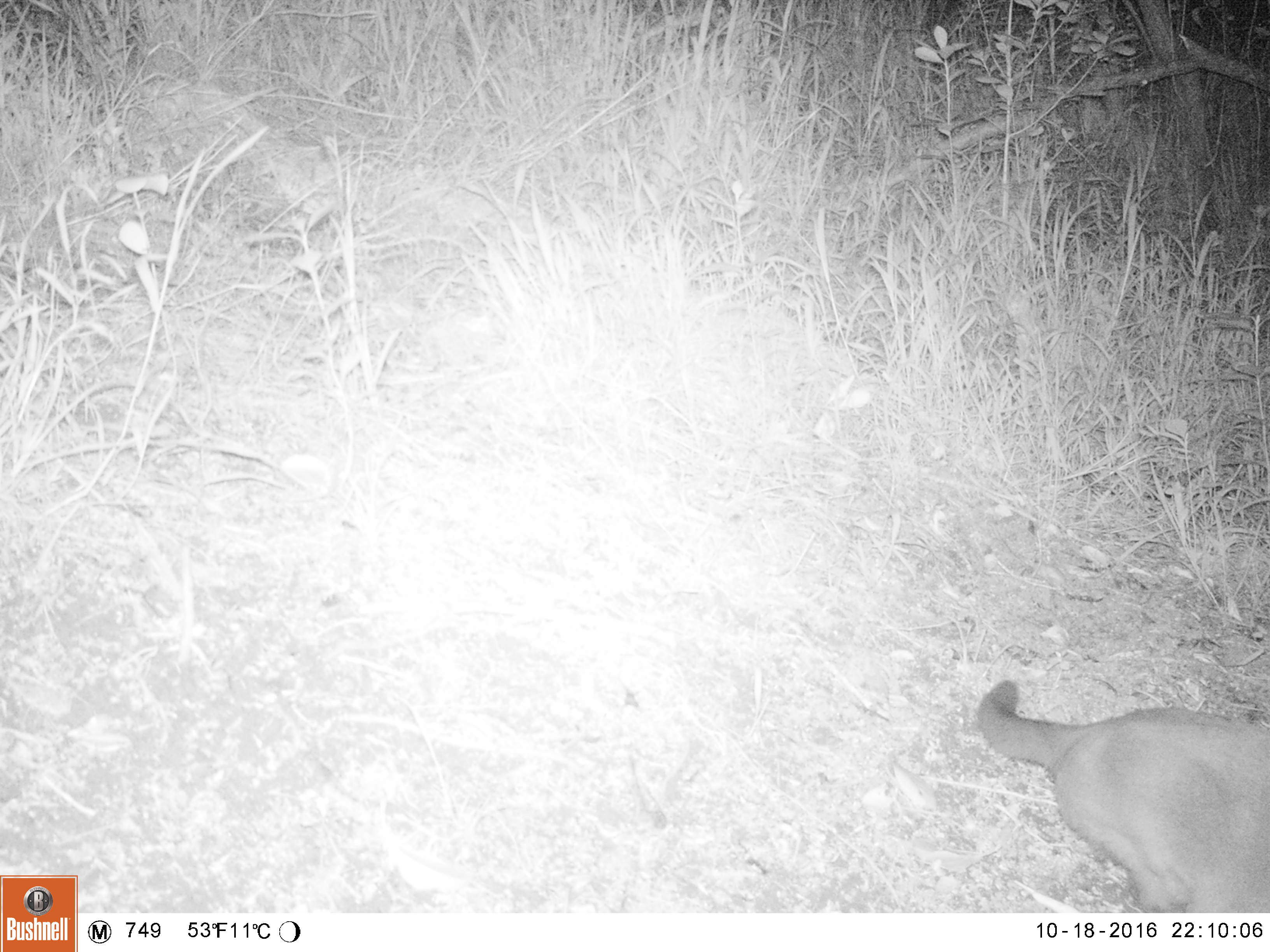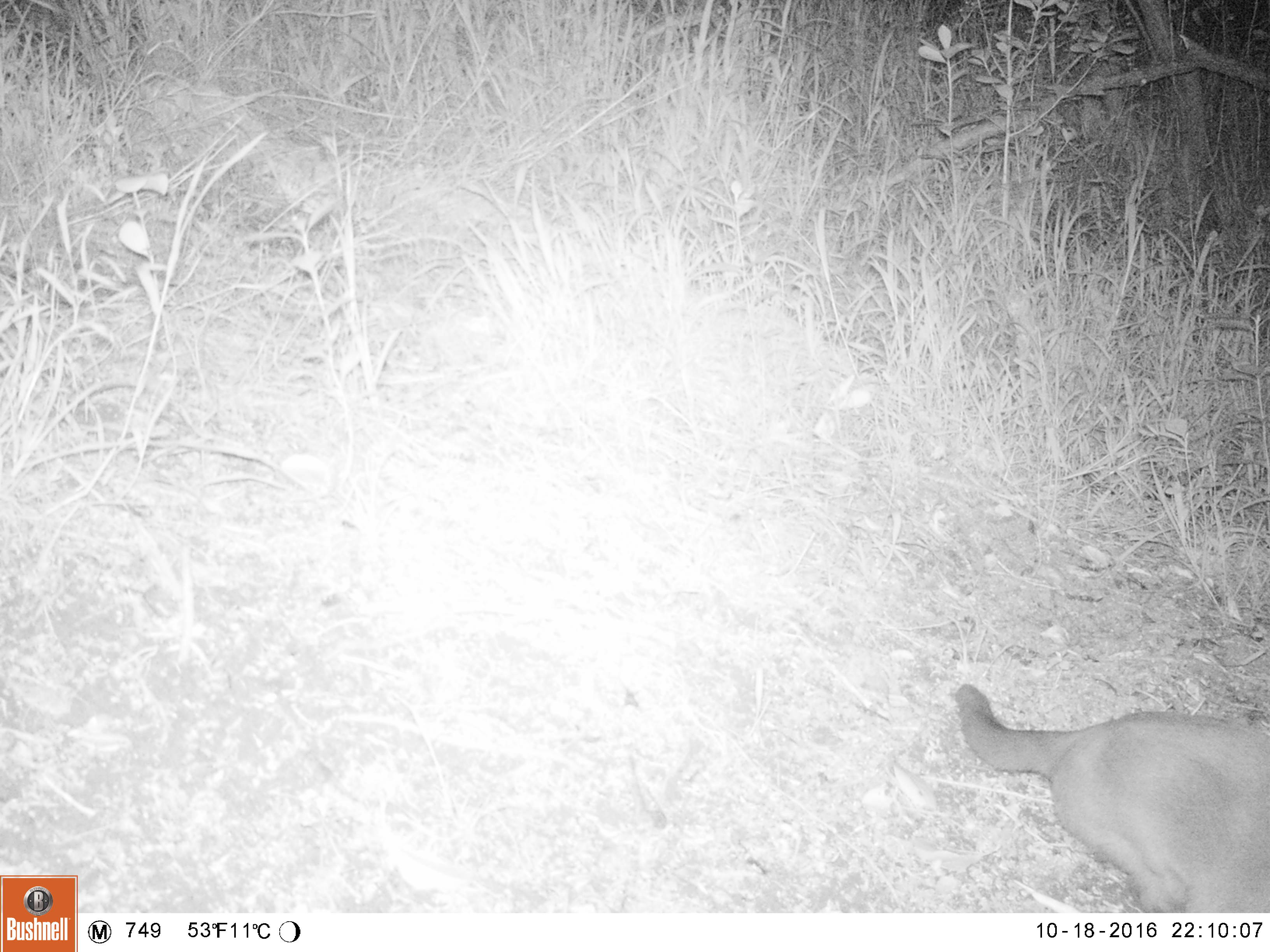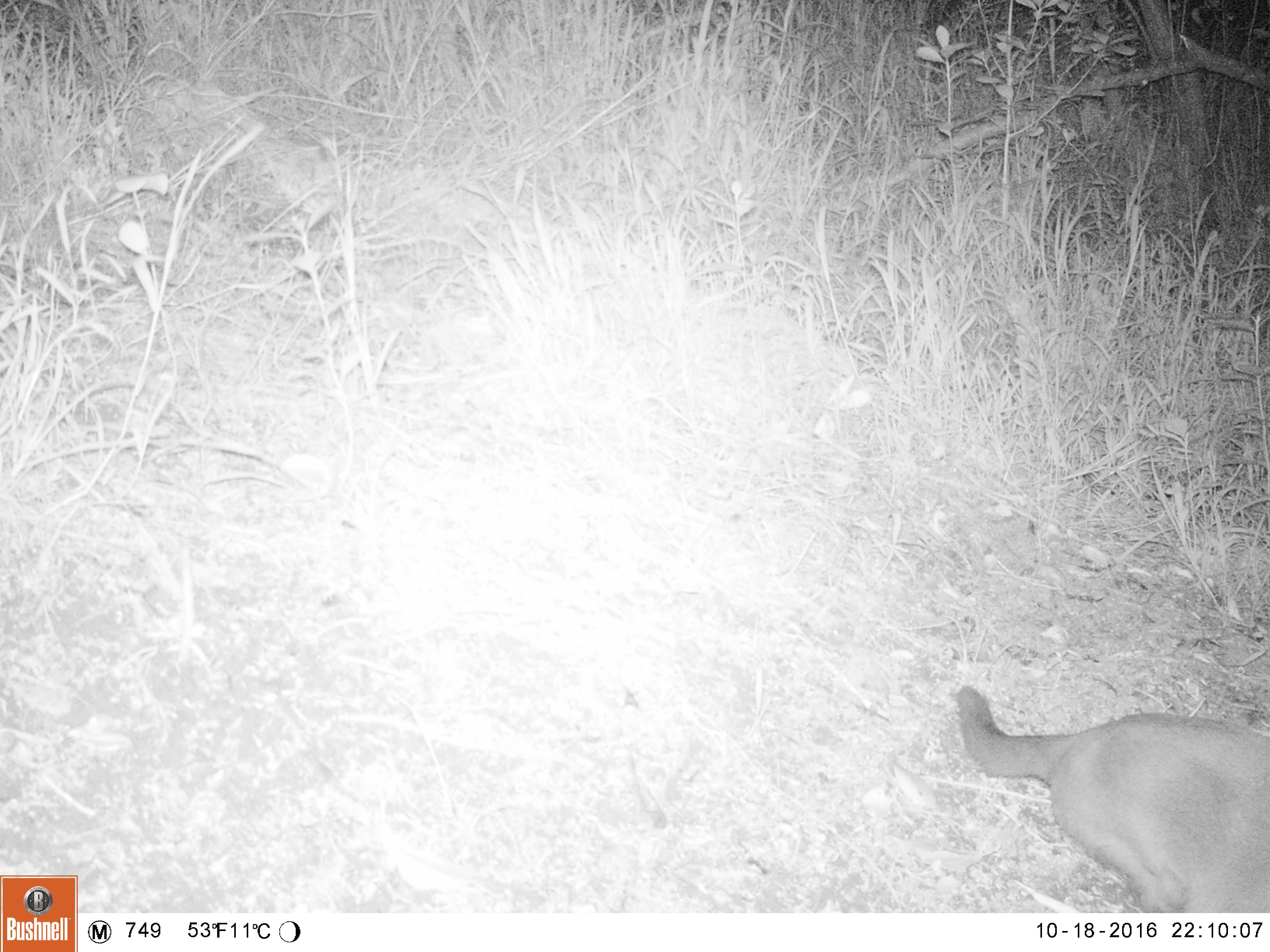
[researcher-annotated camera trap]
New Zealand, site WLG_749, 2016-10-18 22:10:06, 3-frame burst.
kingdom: Animalia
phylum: Chordata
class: Mammalia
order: Carnivora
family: Felidae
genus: Felis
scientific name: Felis catus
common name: domestic cat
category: cat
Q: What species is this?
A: Cat (domestic cat) (Felis catus).